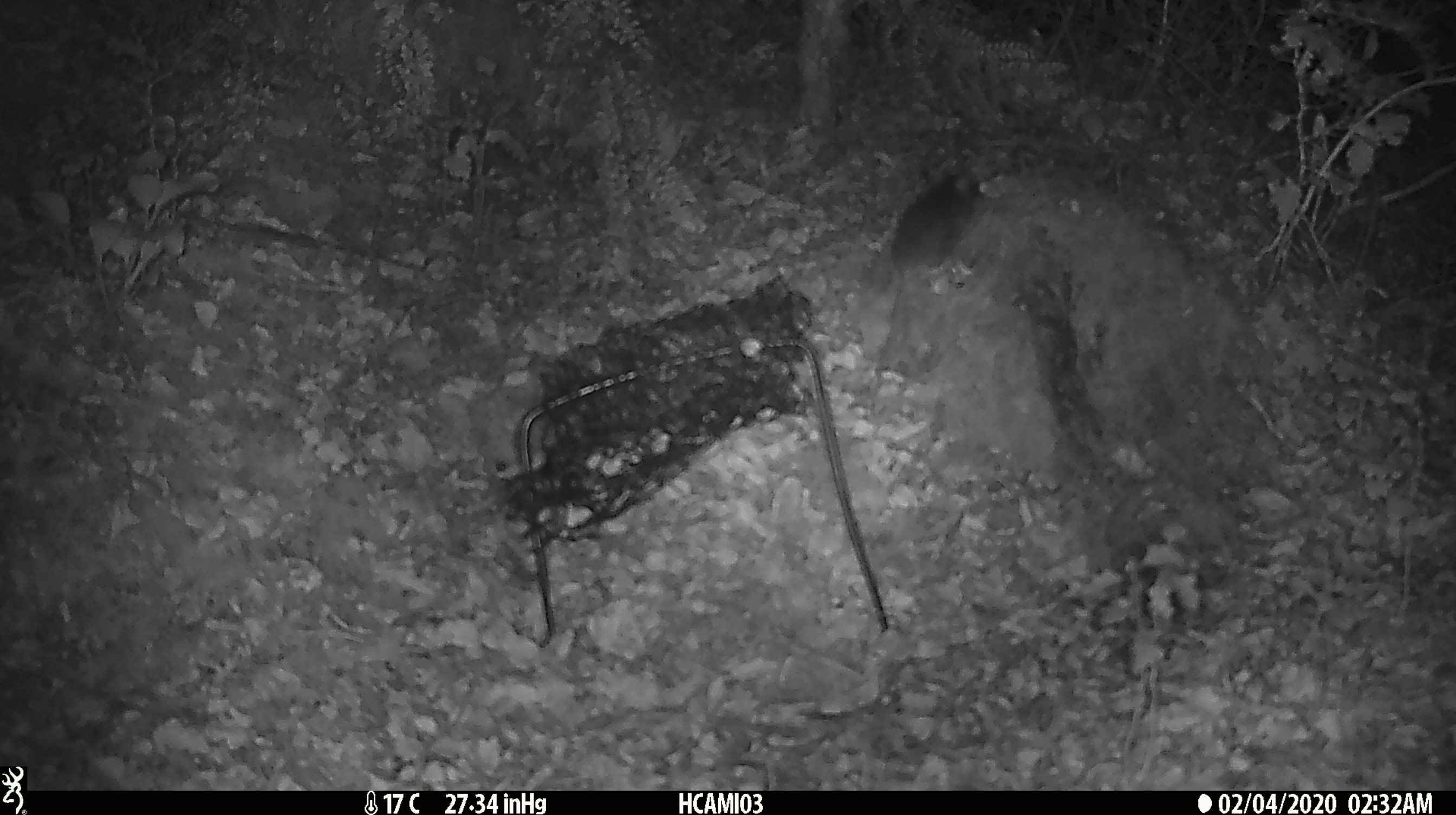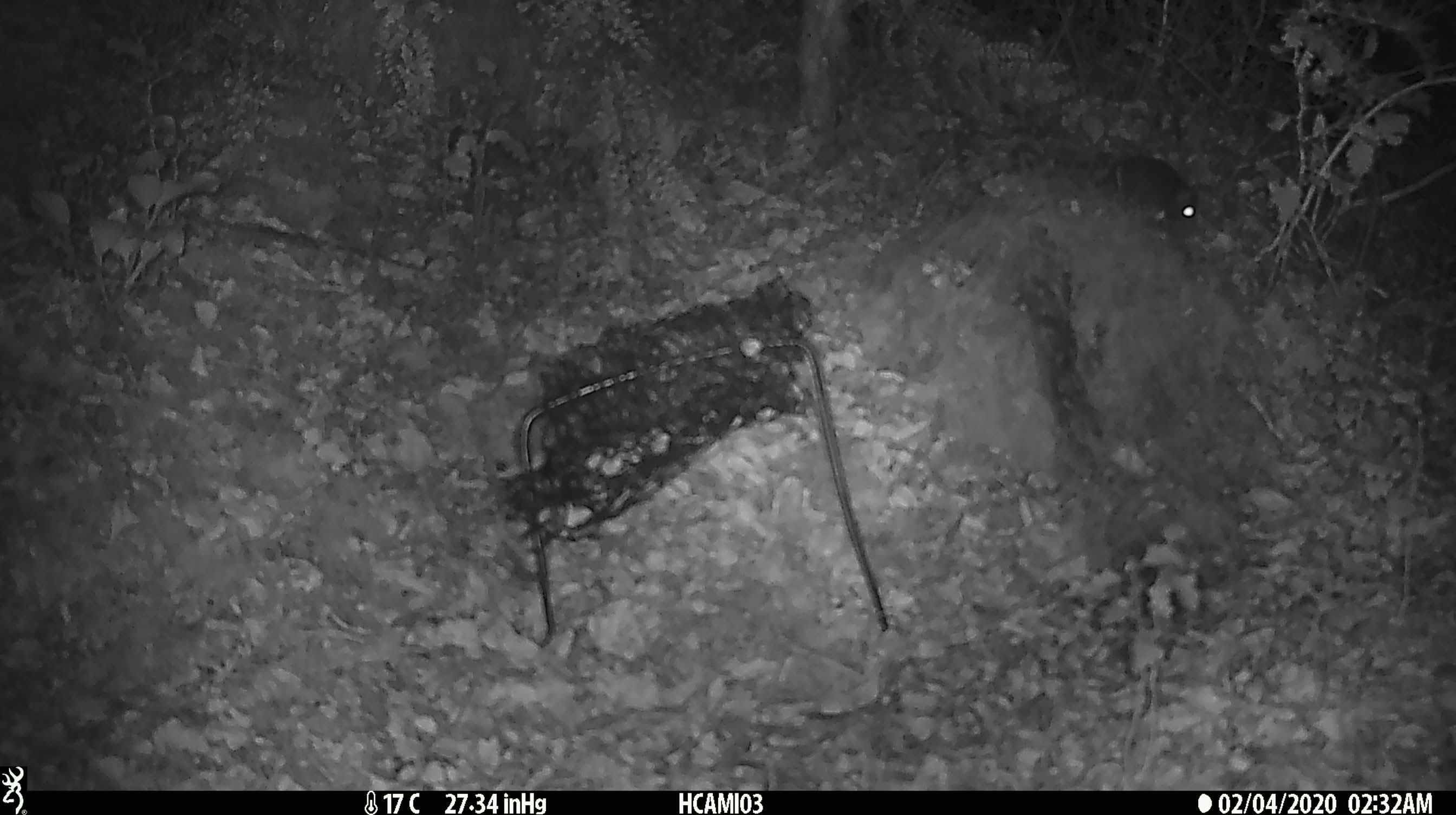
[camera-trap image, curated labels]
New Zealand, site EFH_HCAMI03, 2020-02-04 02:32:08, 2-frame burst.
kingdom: Animalia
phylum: Chordata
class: Mammalia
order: Rodentia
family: Muridae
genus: Mus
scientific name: Mus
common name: mouse